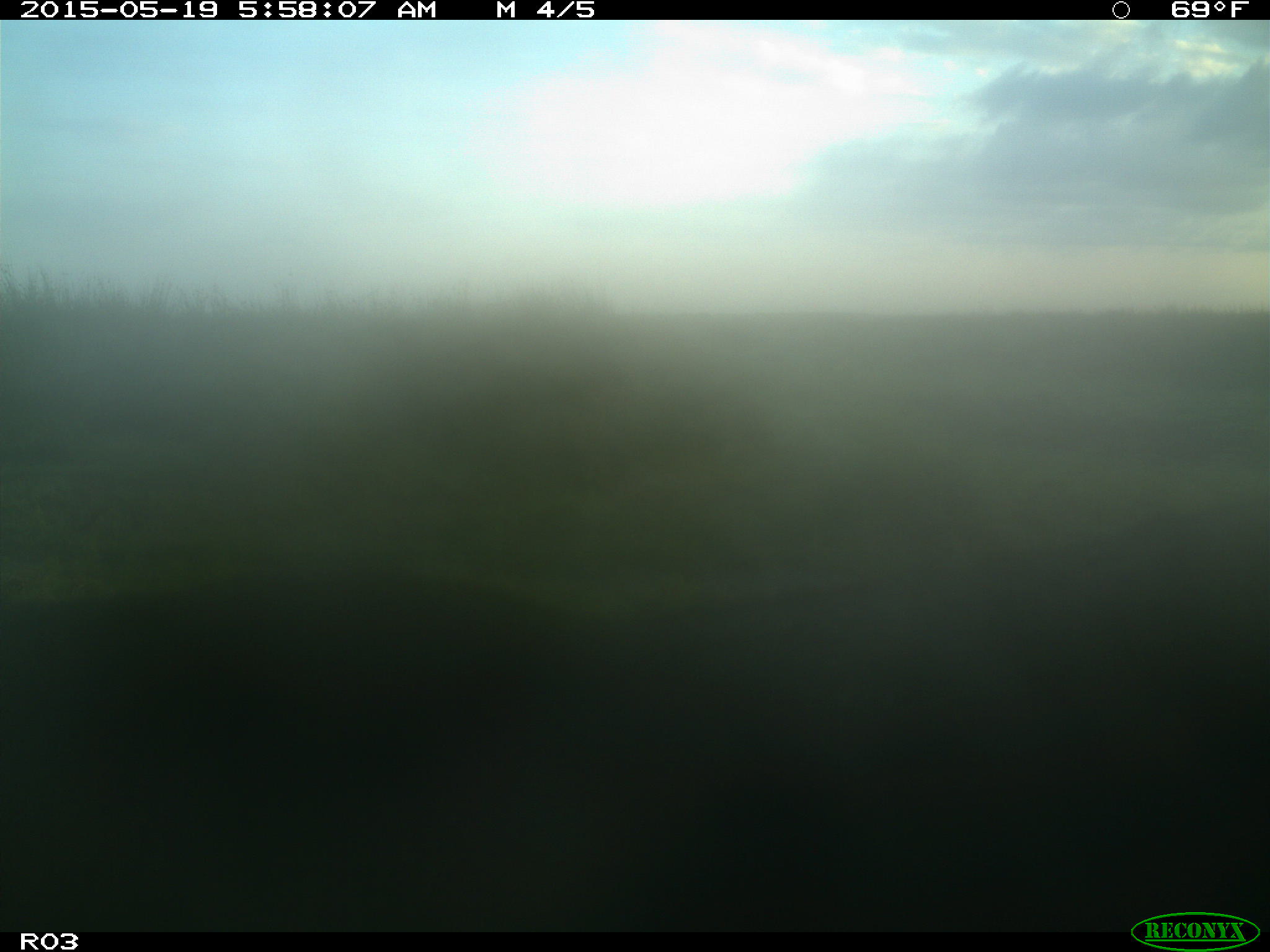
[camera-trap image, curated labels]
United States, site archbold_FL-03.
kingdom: Animalia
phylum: Chordata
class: Mammalia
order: Artiodactyla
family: Bovidae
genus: Bos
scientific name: Bos taurus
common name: domestic cow